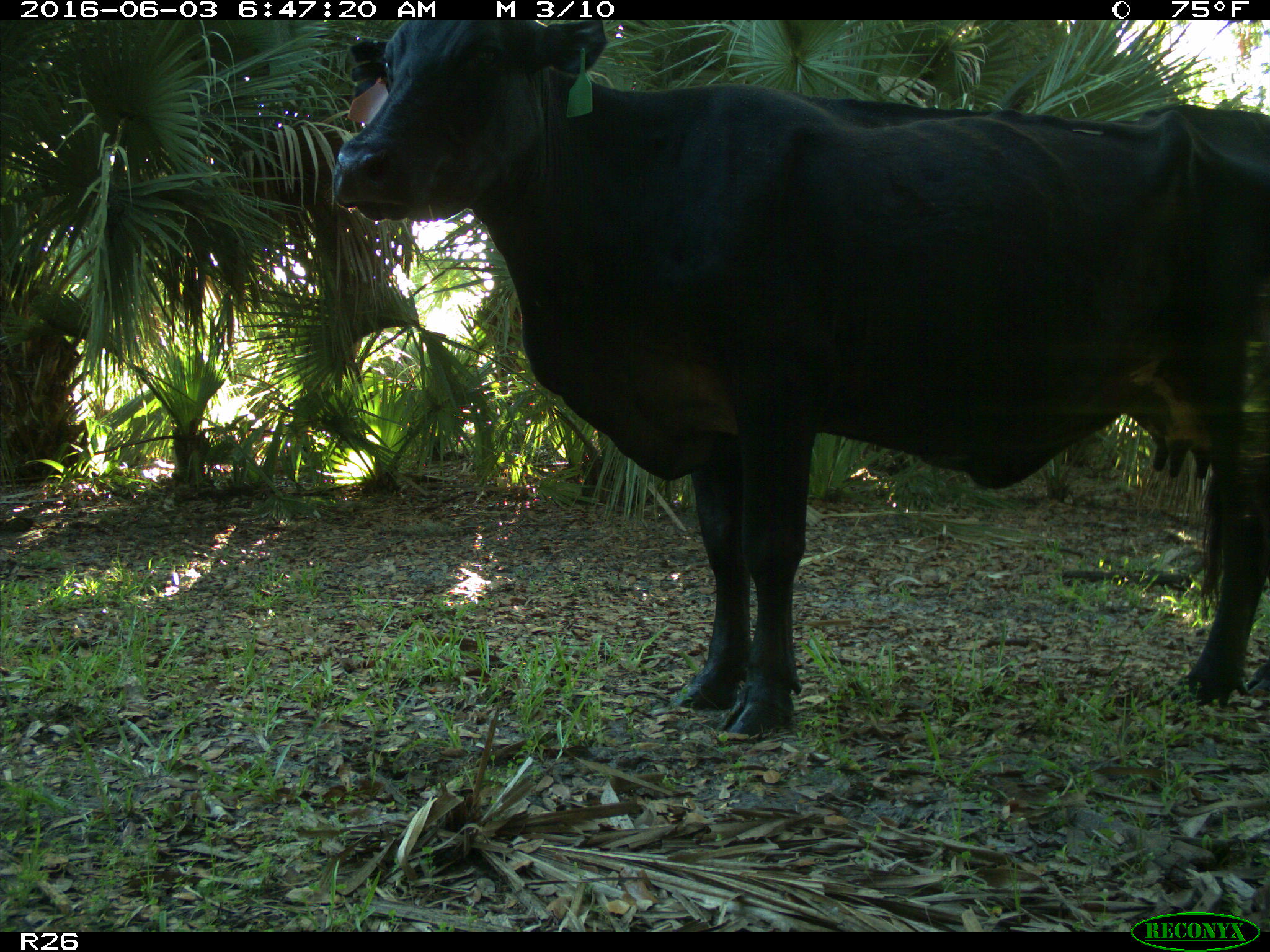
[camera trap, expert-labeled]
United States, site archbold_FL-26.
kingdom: Animalia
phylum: Chordata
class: Mammalia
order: Artiodactyla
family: Bovidae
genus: Bos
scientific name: Bos taurus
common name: domestic cow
Bos taurus (domestic cow).